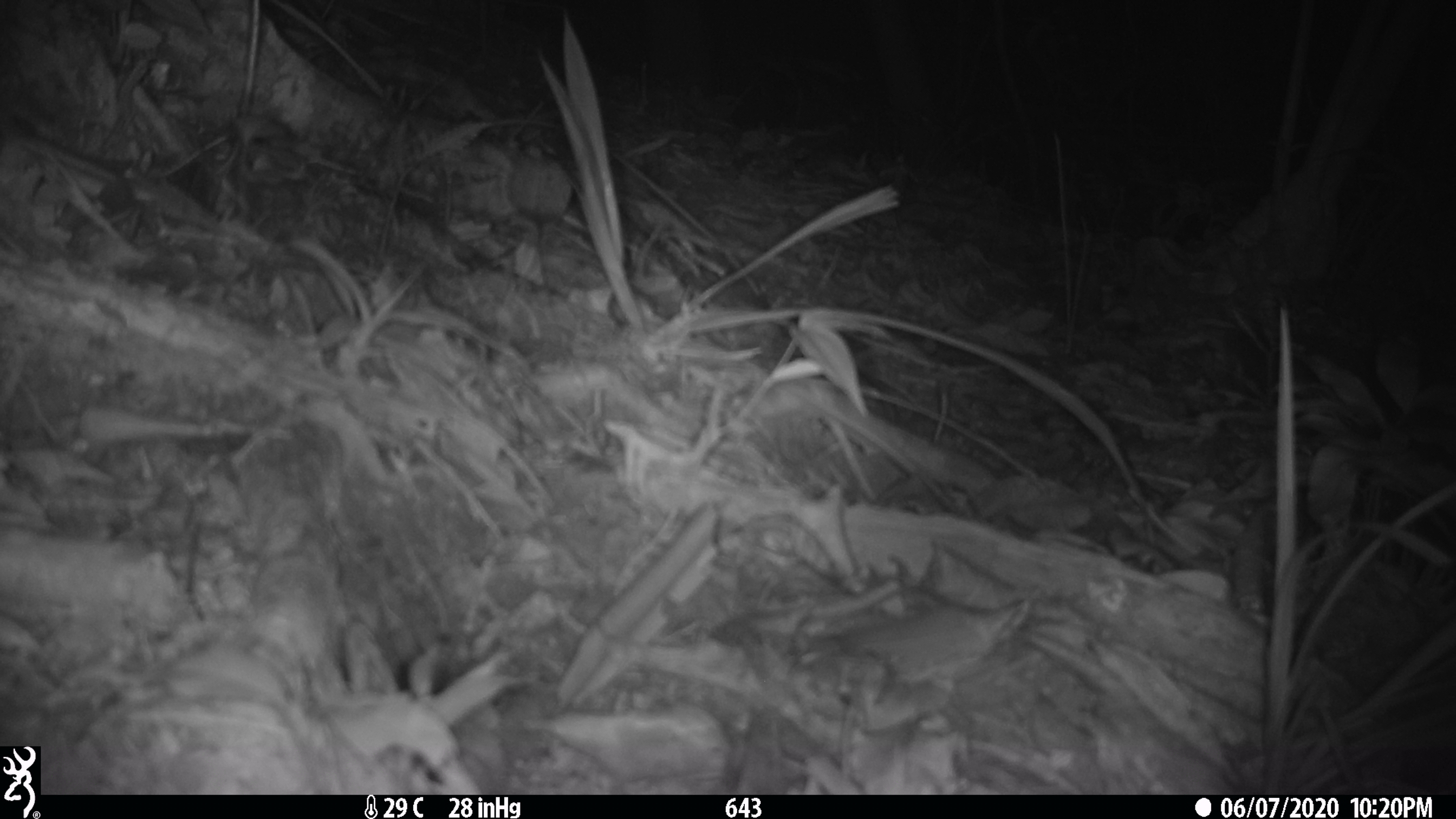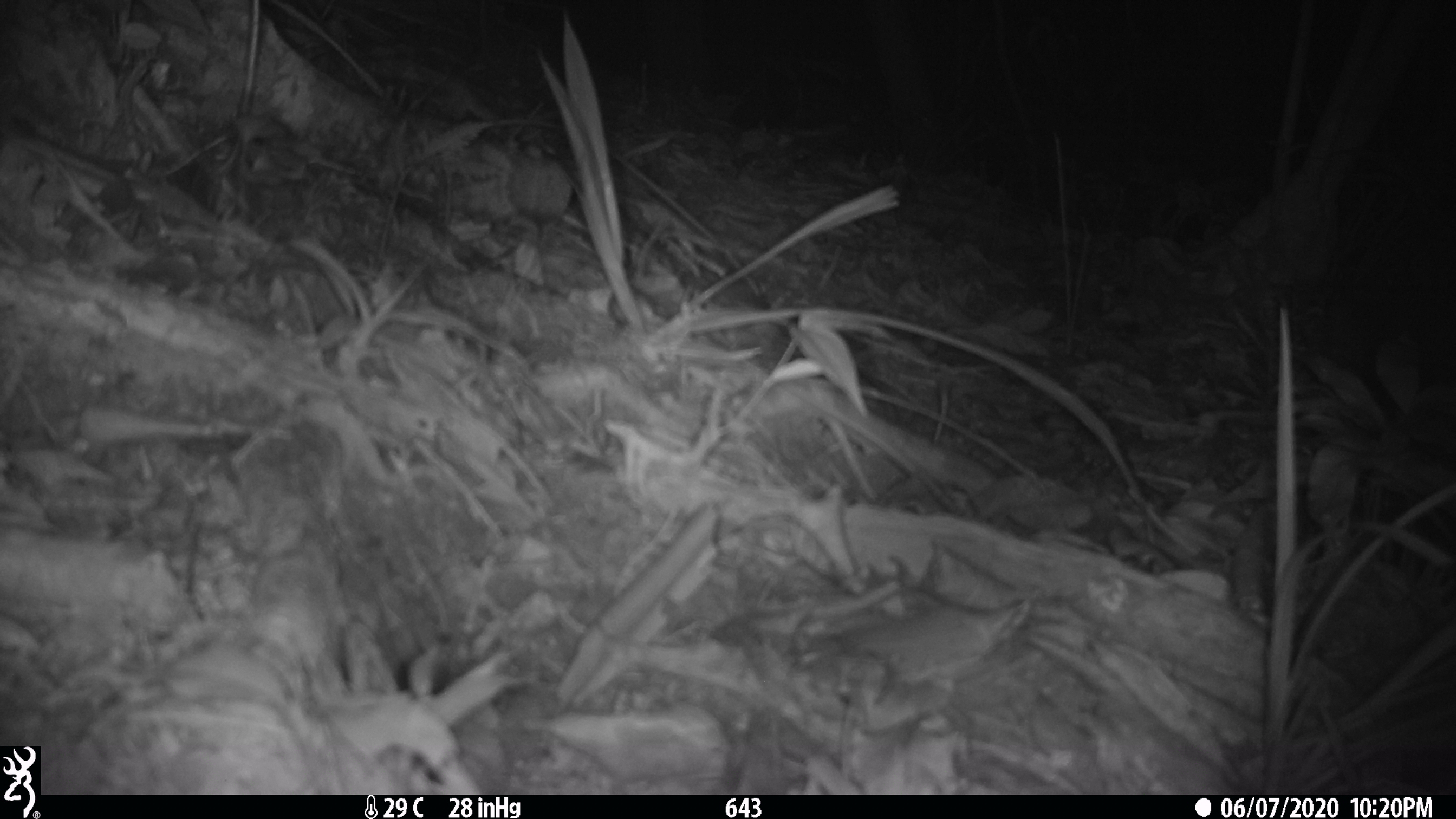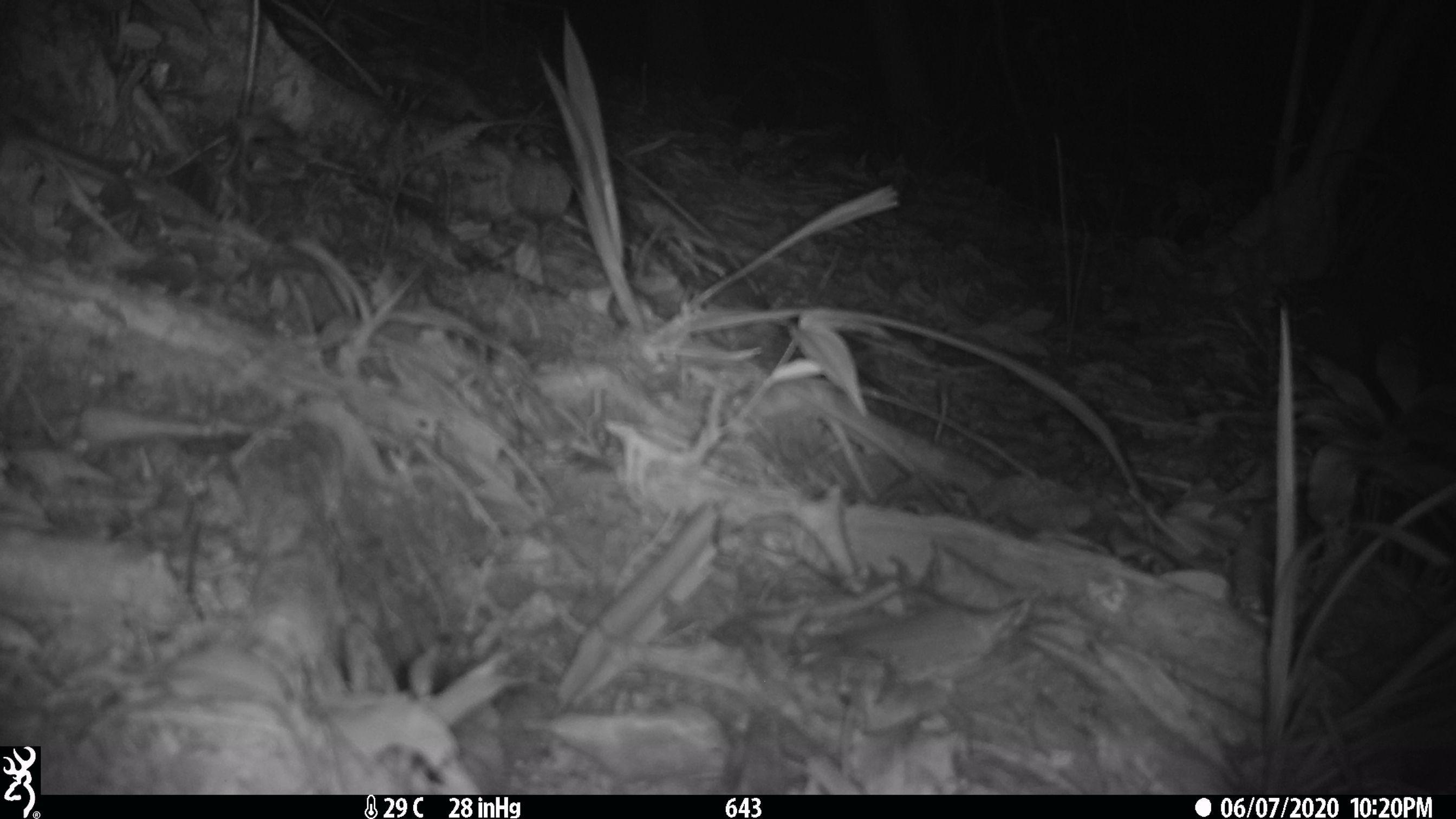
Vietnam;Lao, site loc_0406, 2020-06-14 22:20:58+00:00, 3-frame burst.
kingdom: Animalia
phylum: Chordata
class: Mammalia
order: Carnivora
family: Mustelidae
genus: Melogale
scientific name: Melogale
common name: ferret badger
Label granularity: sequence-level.